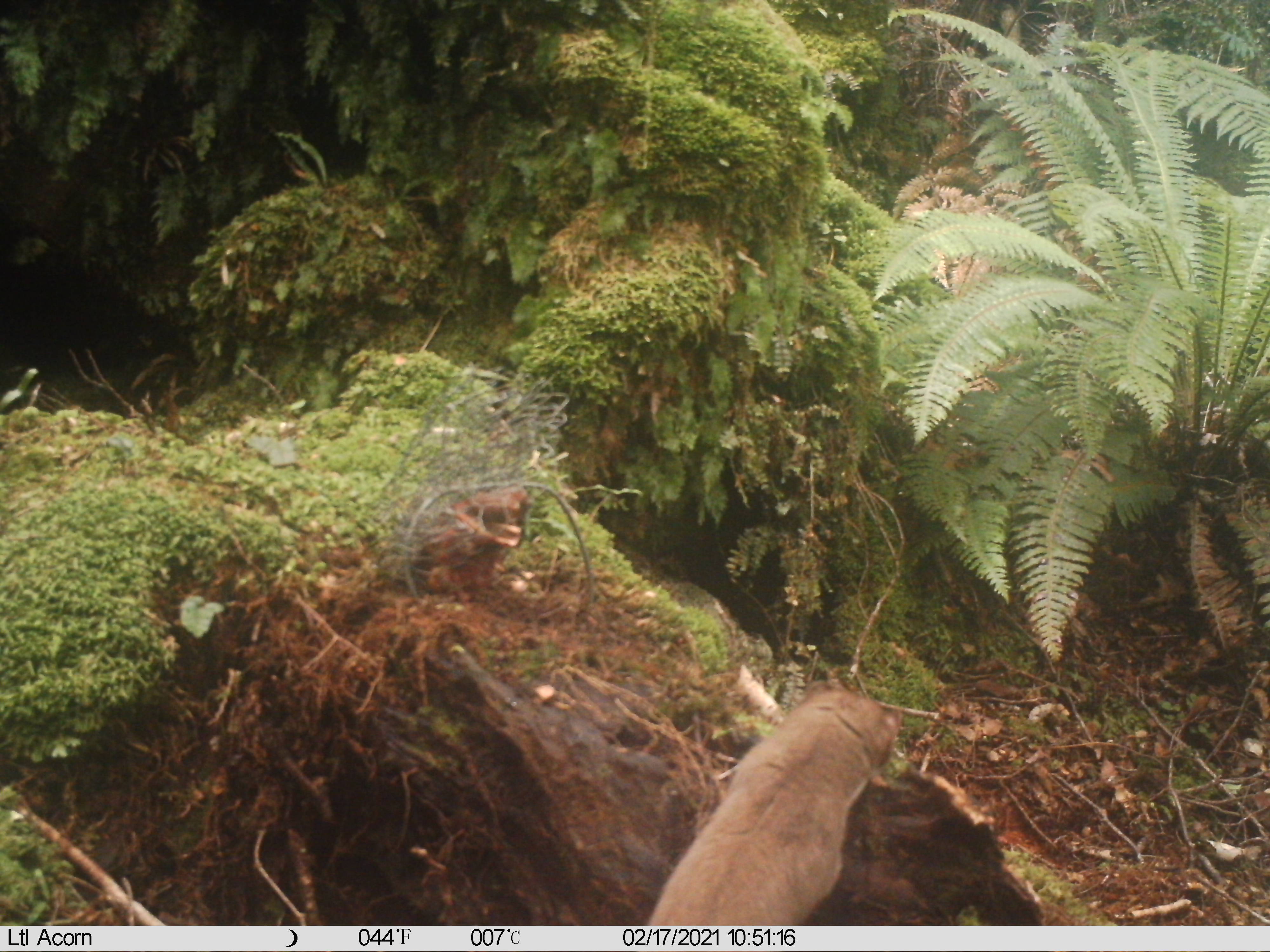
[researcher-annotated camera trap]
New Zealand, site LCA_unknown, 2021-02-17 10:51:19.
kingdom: Animalia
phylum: Chordata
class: Mammalia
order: Carnivora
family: Mustelidae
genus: Mustela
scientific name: Mustela erminea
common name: stoat